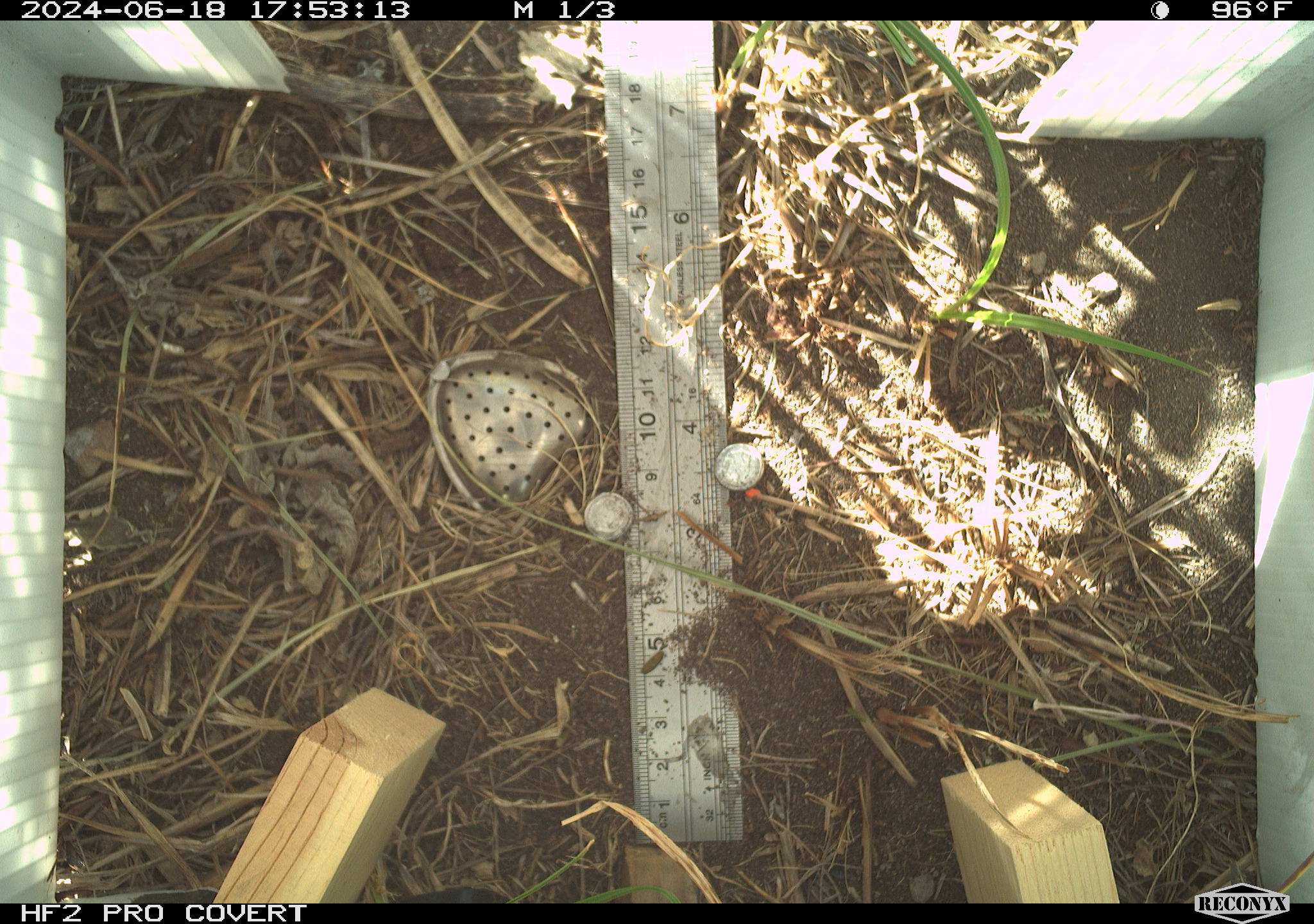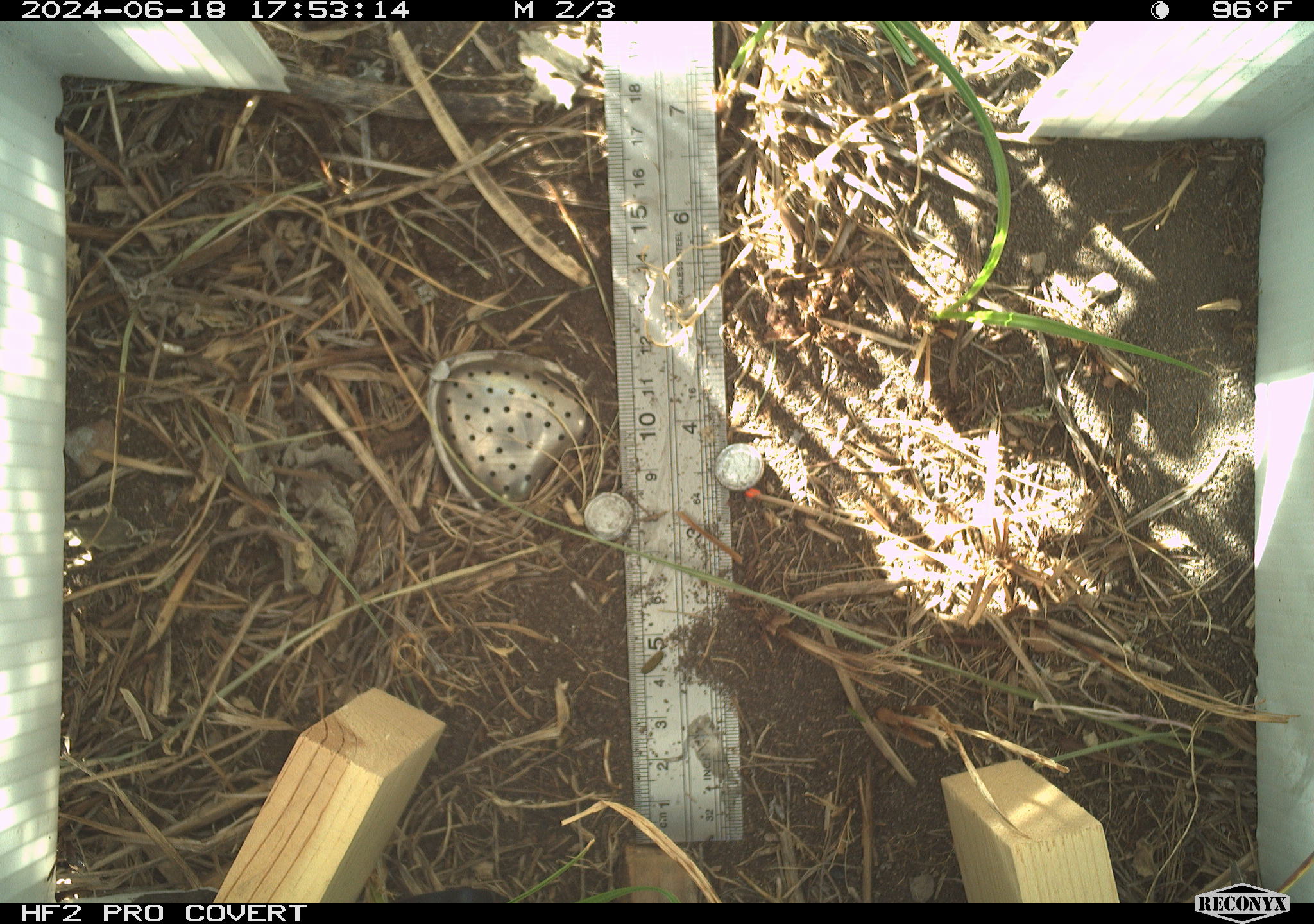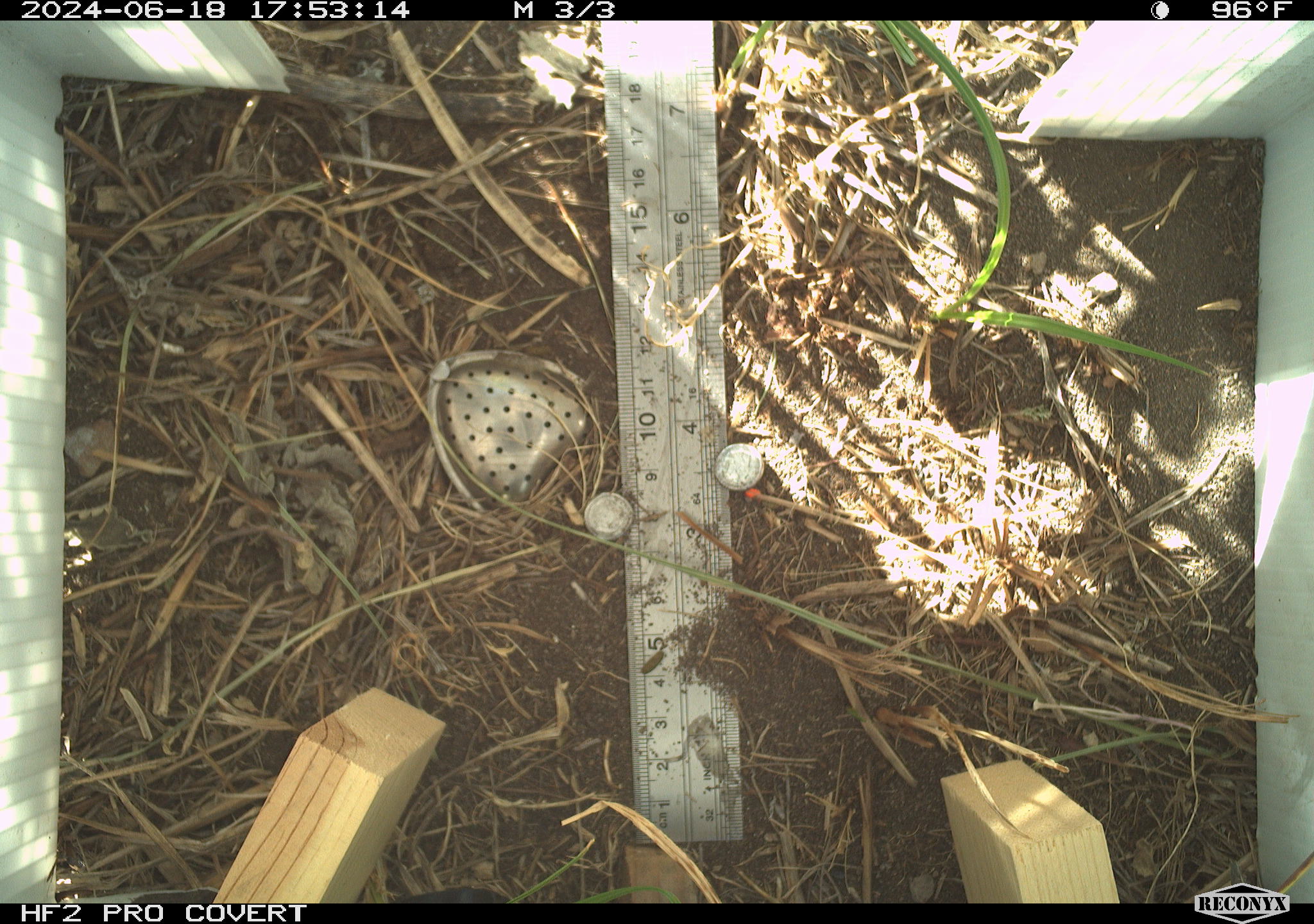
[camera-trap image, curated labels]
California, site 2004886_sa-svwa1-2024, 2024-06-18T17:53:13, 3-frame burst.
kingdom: Animalia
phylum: Arthropoda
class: Insecta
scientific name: Insecta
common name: insect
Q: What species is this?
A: Insect (Insecta).